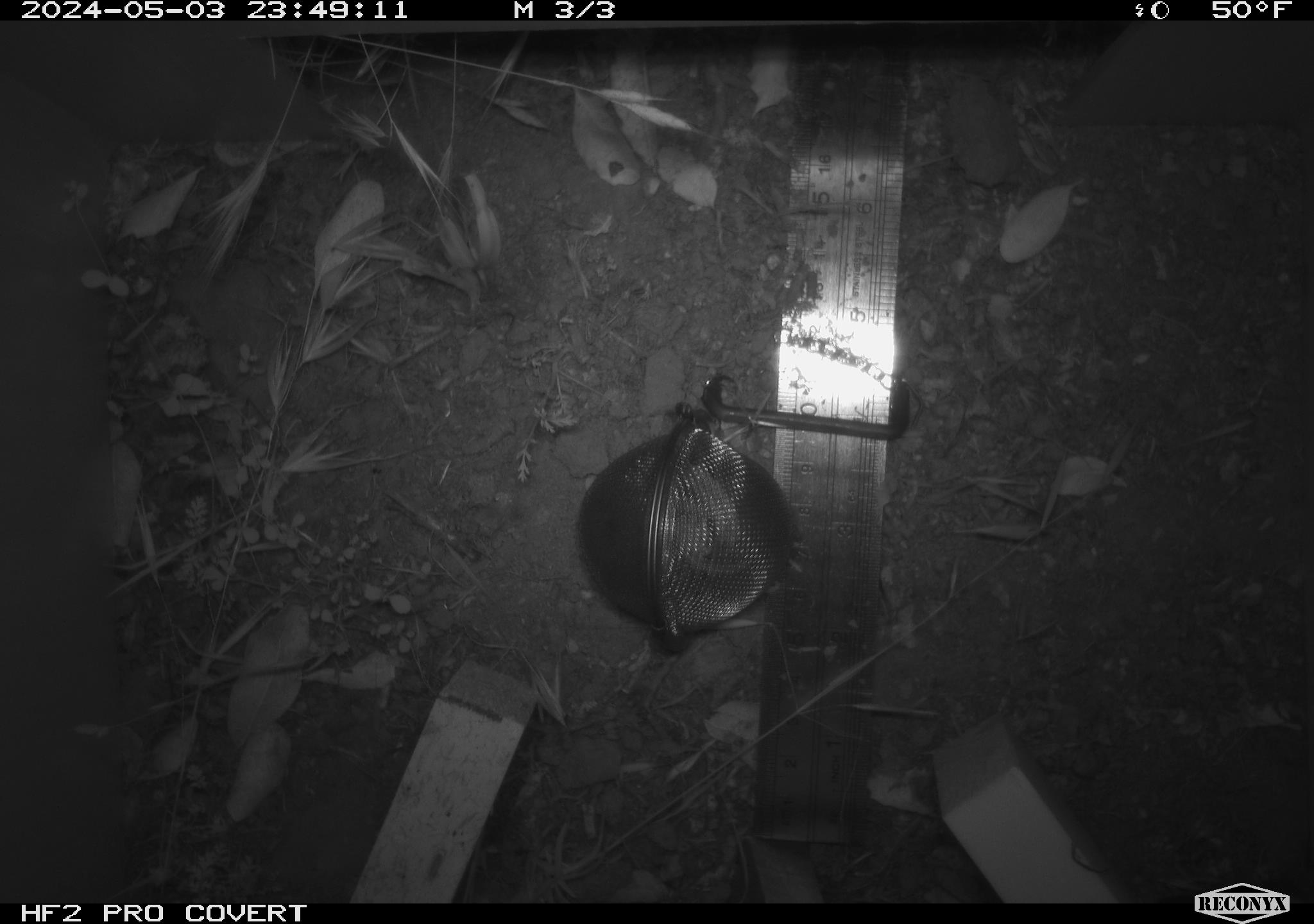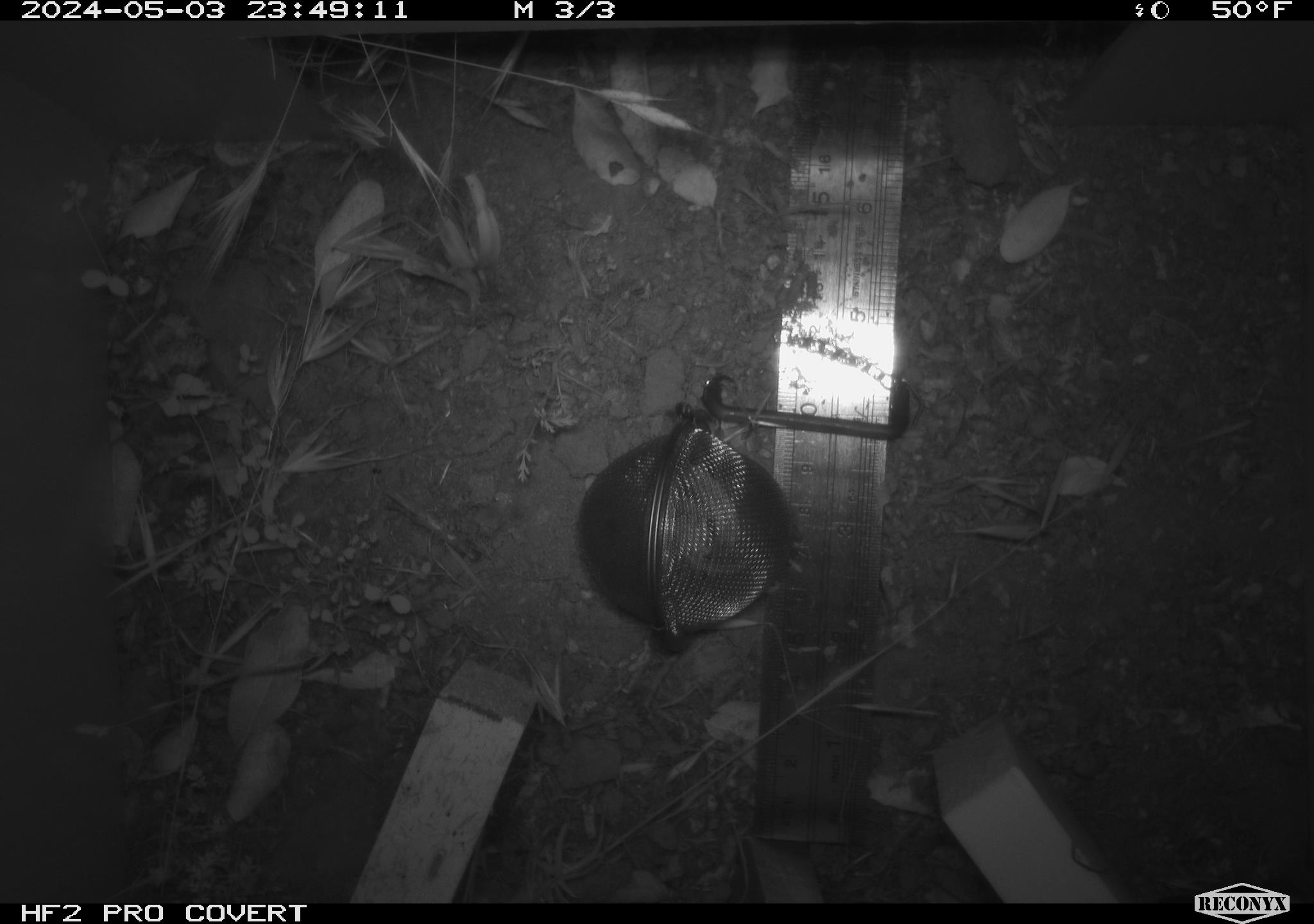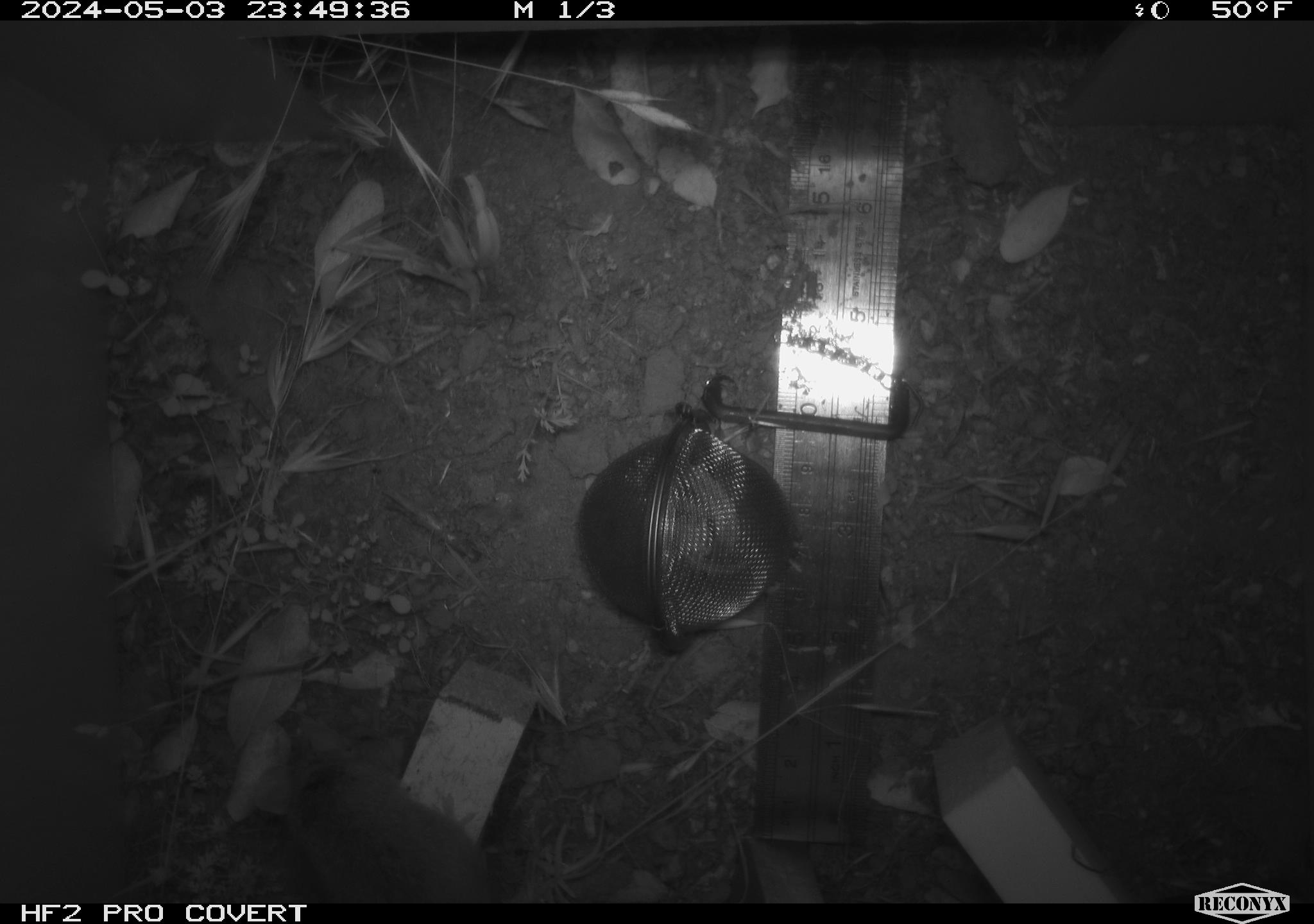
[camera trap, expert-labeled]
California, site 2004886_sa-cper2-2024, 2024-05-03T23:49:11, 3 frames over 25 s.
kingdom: Animalia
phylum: Chordata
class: Mammalia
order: Rodentia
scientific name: Rodentia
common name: rodent